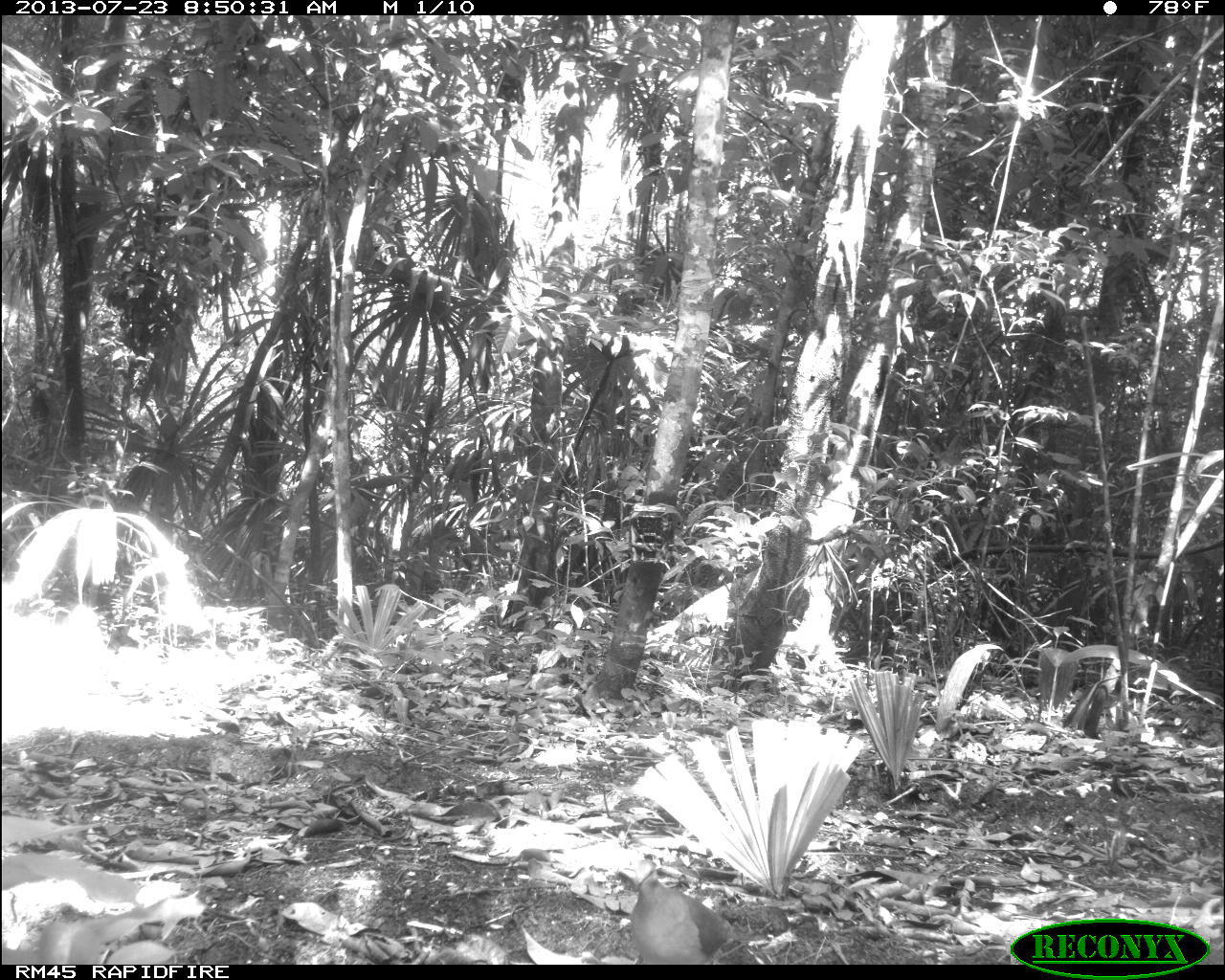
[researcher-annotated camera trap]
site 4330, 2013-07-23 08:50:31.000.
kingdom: Animalia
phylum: Chordata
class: Aves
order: Columbiformes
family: Columbidae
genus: Leptotila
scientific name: Leptotila plumbeiceps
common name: gray-headed dove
Leptotila plumbeiceps (gray-headed dove), count 1.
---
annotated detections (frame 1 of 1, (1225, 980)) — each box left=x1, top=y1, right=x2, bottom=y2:
leptotila plumbeiceps: left=624, top=870, right=735, bottom=964